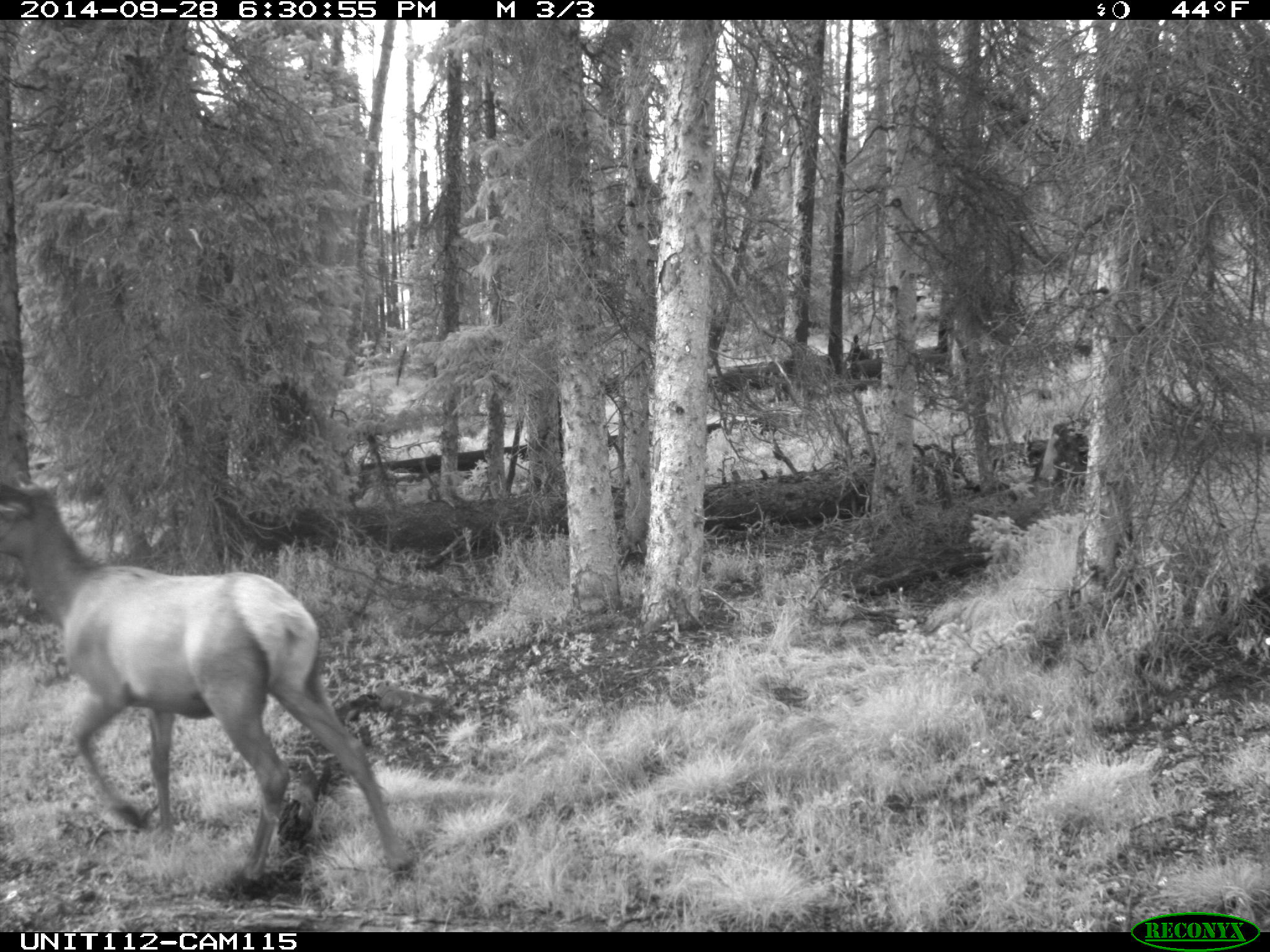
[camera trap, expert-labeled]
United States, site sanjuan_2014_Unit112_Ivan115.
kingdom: Animalia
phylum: Chordata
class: Mammalia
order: Artiodactyla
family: Cervidae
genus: Cervus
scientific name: Cervus elaphus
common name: red deer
Cervus elaphus (red deer).